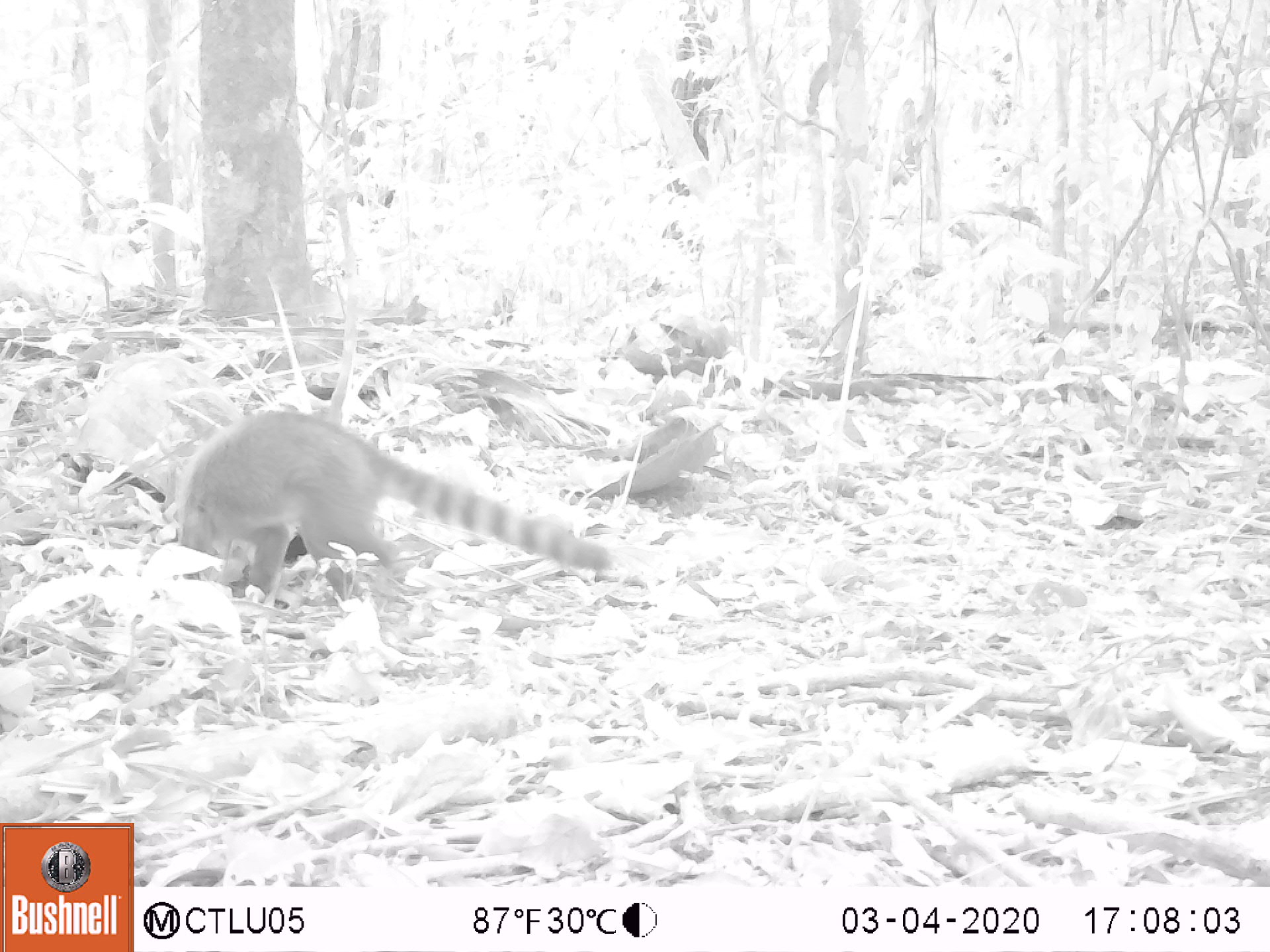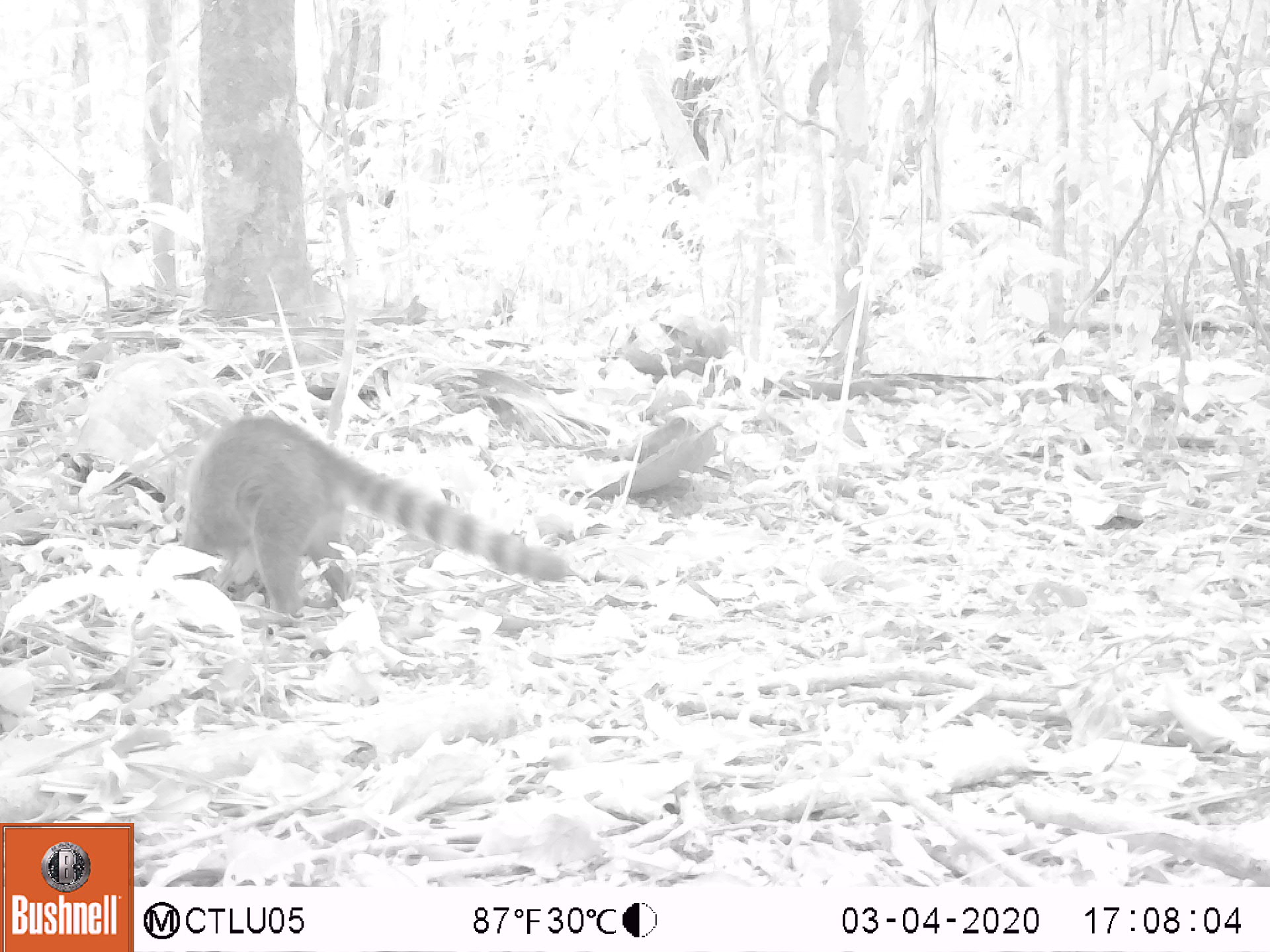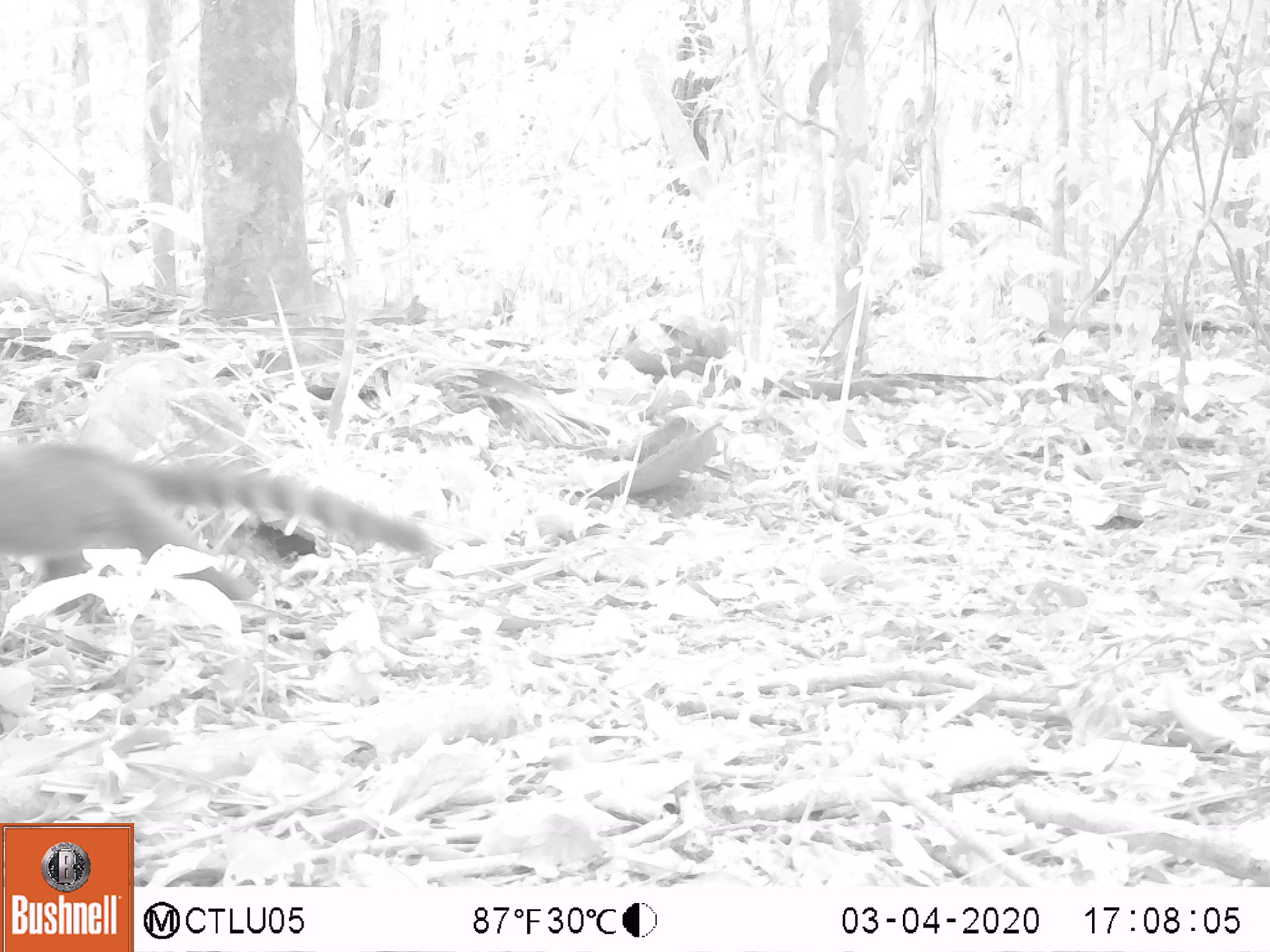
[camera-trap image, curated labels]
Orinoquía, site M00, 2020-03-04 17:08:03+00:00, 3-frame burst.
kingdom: Animalia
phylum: Chordata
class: Mammalia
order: Carnivora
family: Procyonidae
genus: Nasua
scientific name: Nasua nasua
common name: south american coati